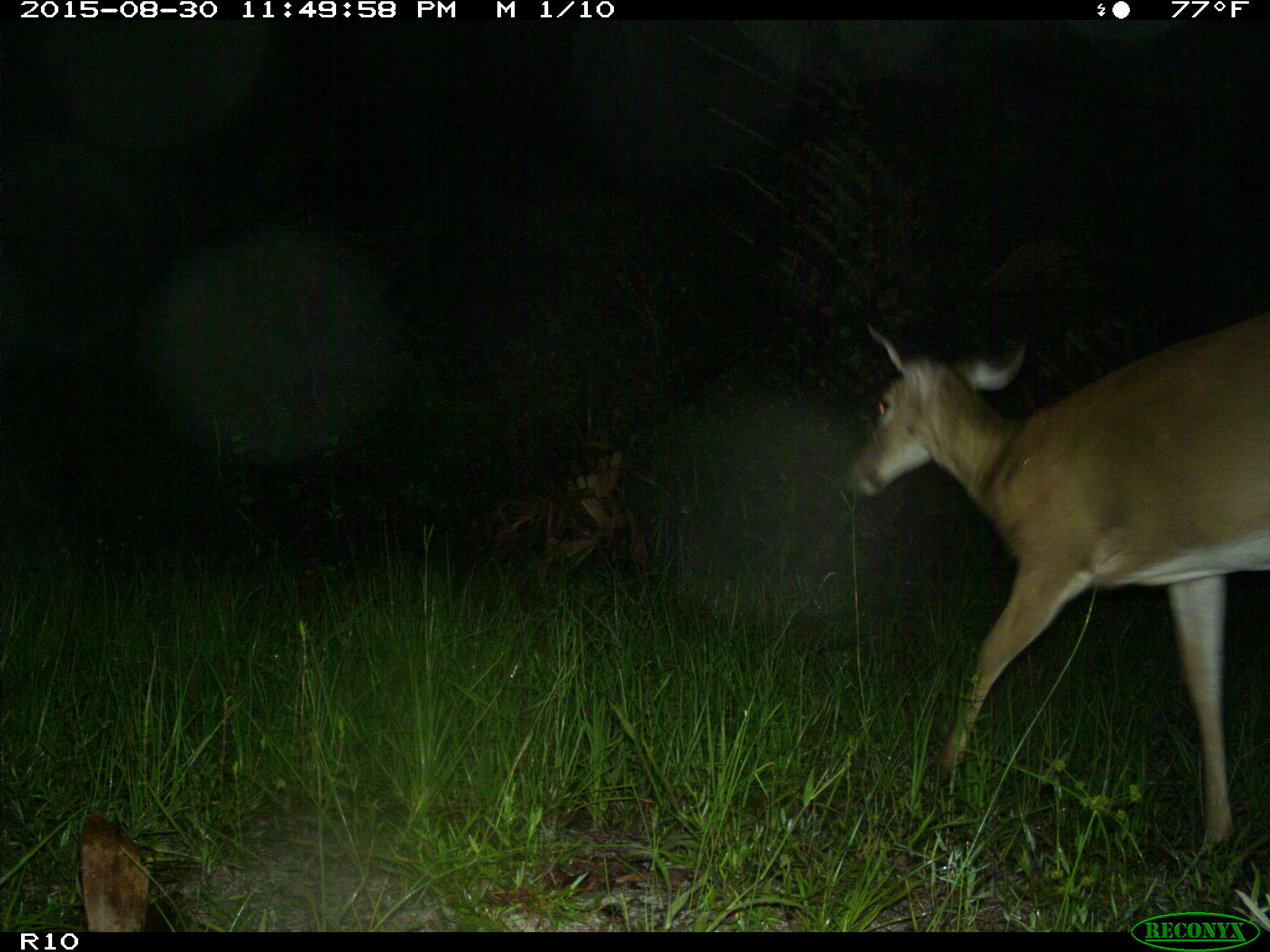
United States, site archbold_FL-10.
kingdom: Animalia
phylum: Chordata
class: Mammalia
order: Artiodactyla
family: Cervidae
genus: Odocoileus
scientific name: Odocoileus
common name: deer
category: unidentified deer